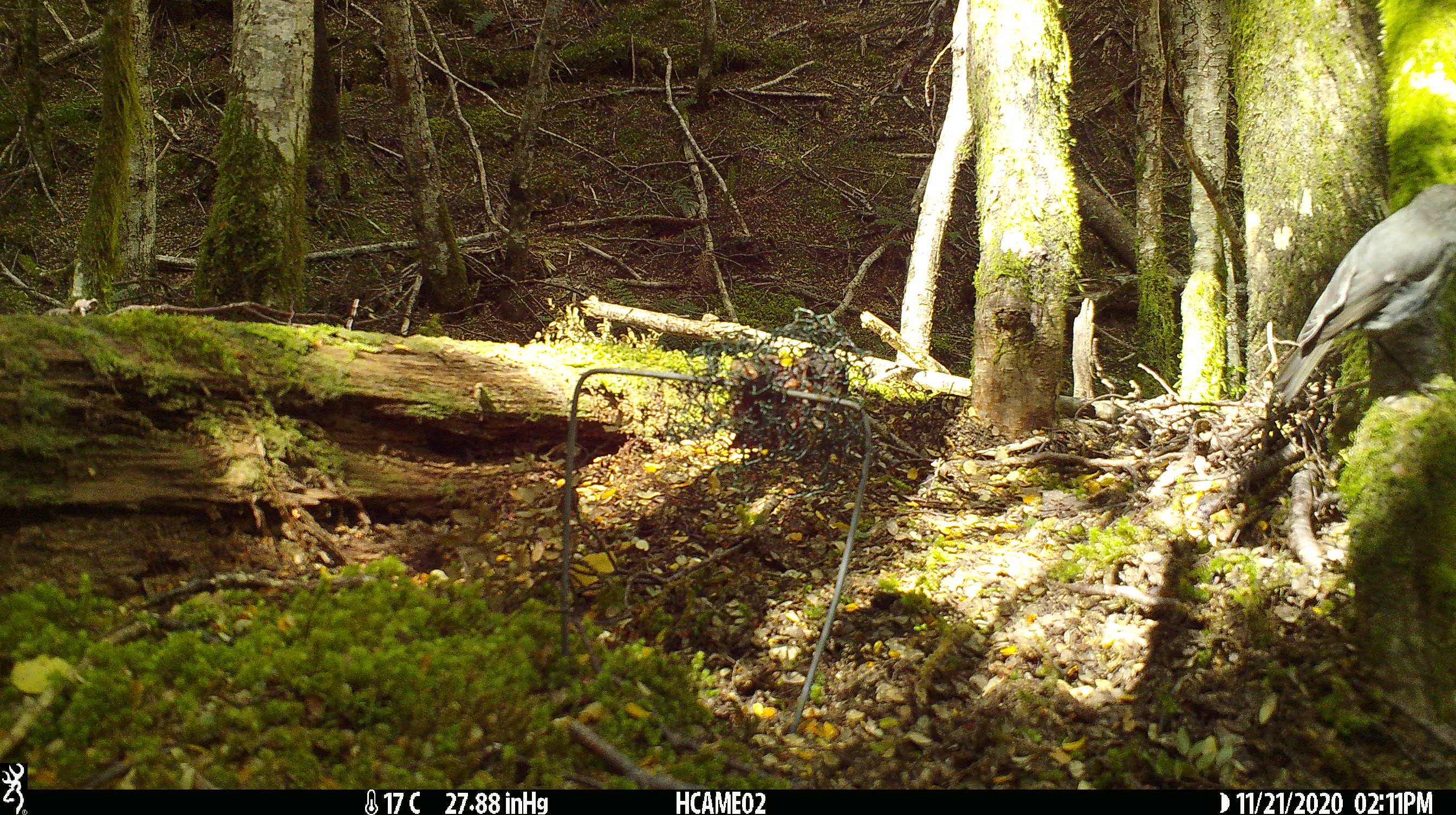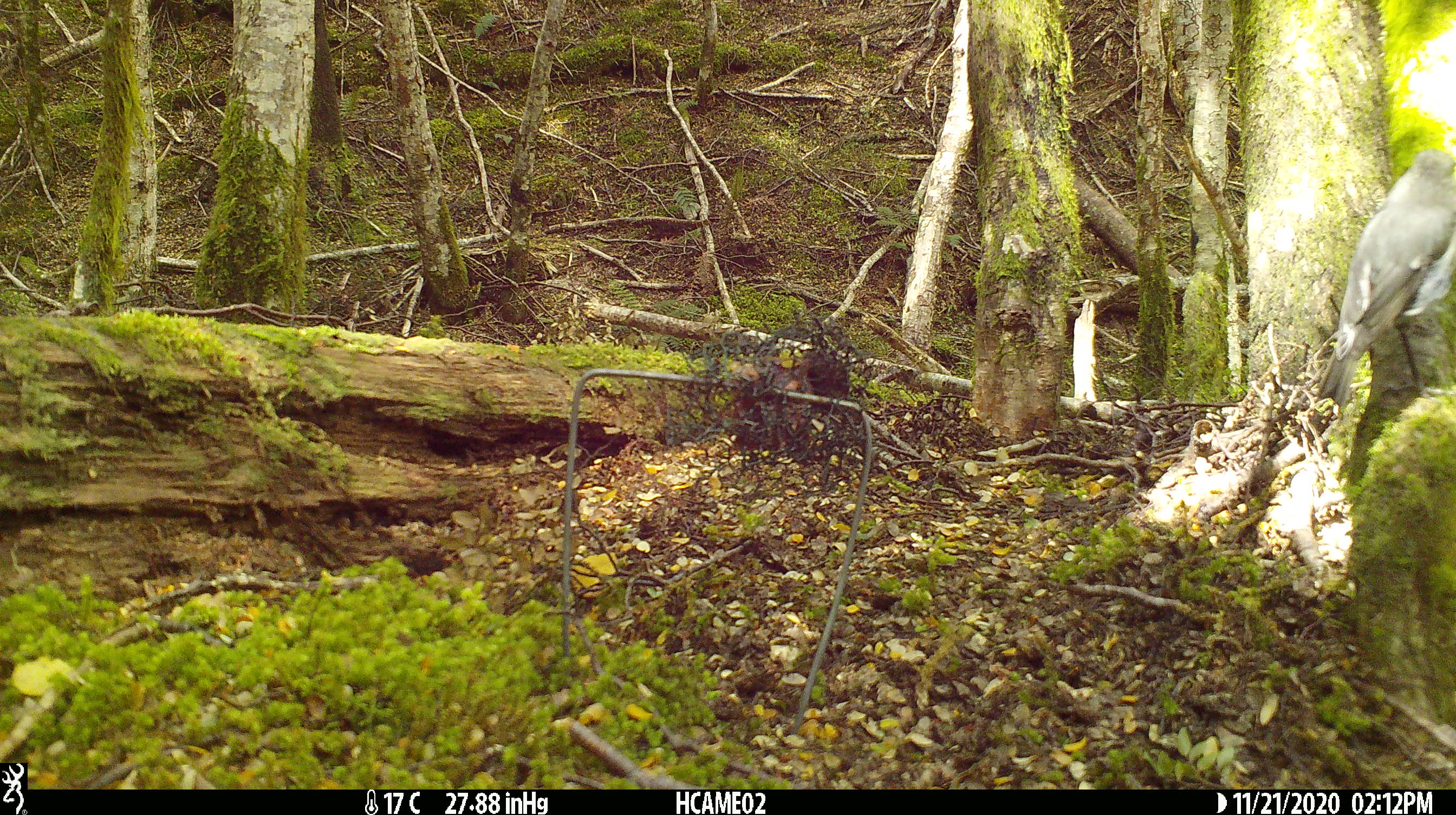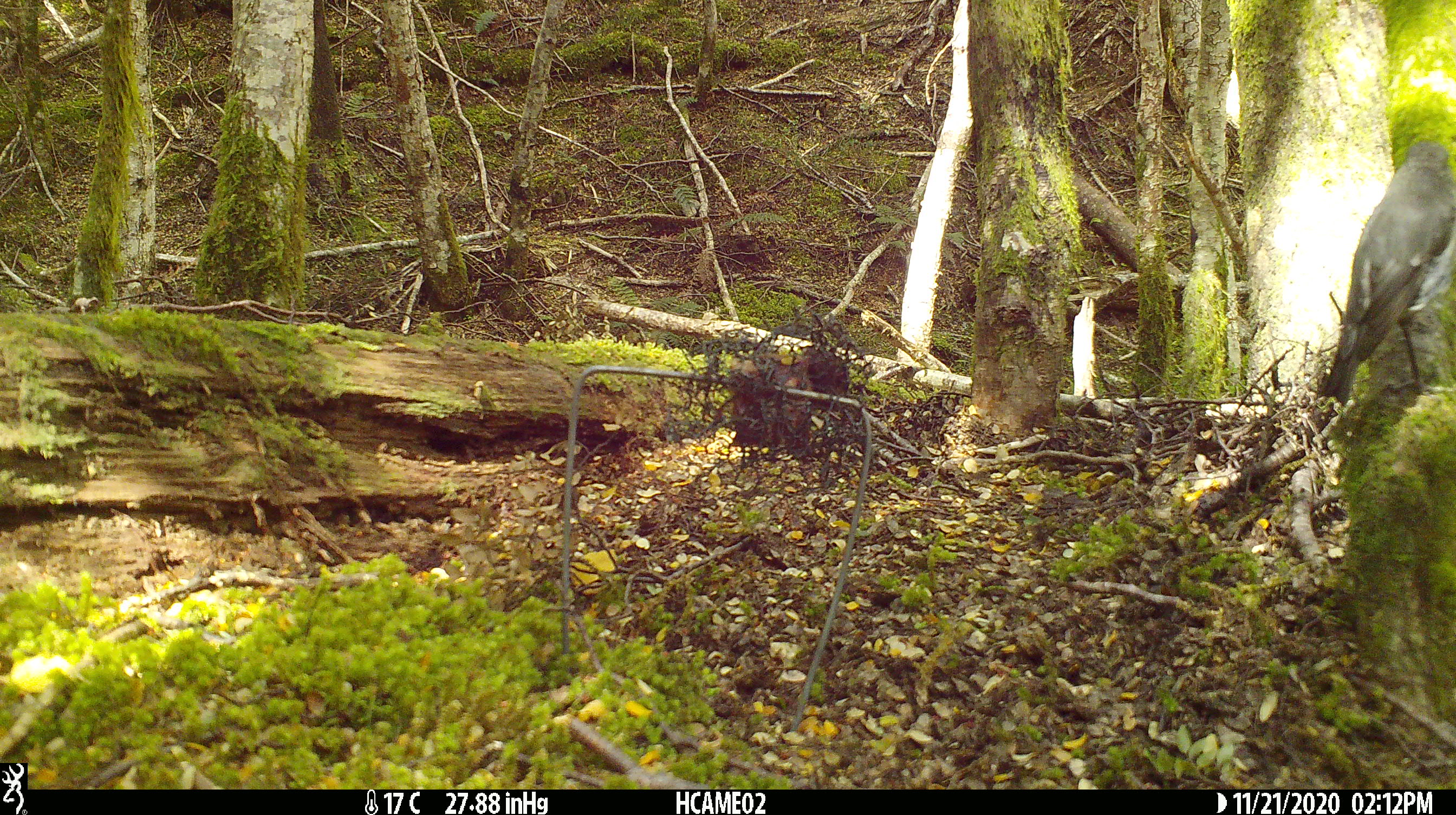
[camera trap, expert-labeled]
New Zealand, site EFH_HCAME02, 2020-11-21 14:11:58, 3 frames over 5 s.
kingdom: Animalia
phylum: Chordata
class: Aves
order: Passeriformes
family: Petroicidae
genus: Petroica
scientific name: Petroica australis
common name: new zealand robin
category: robin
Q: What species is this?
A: Robin (new zealand robin) (Petroica australis).